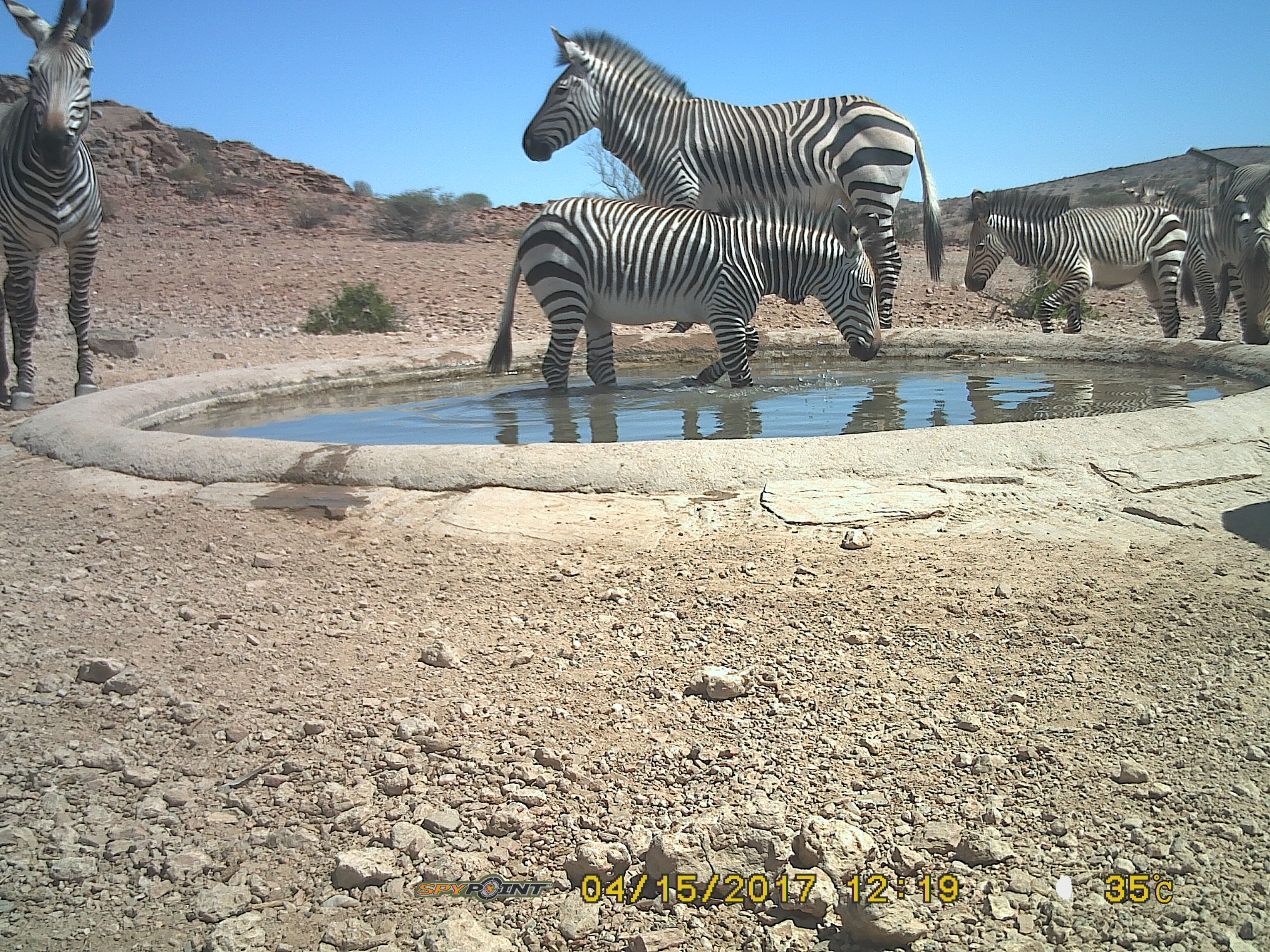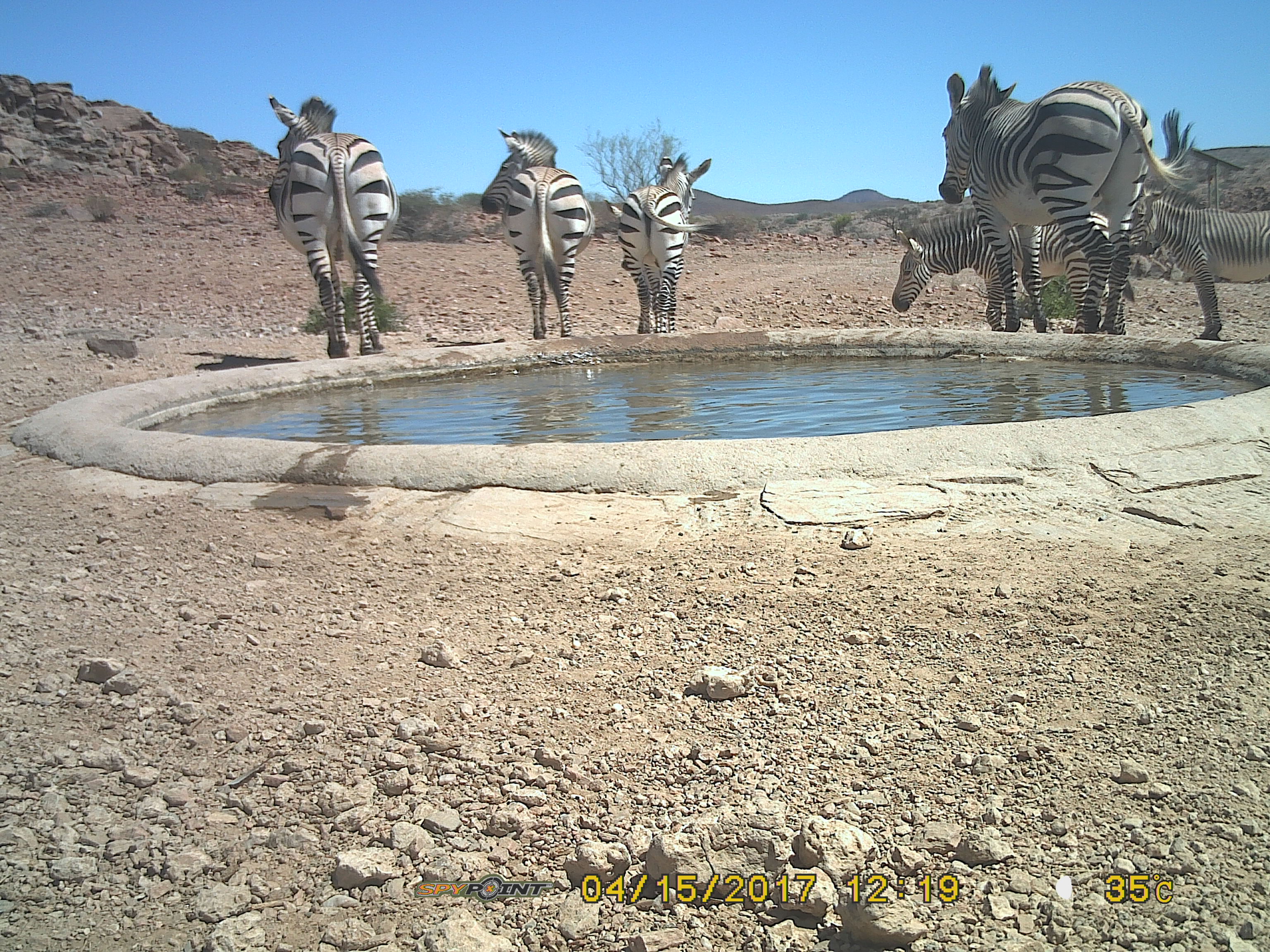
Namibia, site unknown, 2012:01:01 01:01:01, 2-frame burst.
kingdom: Animalia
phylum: Chordata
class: Mammalia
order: Perissodactyla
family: Equidae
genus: Equus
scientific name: Equus zebra hartmannae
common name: hartmann's mountain zebra